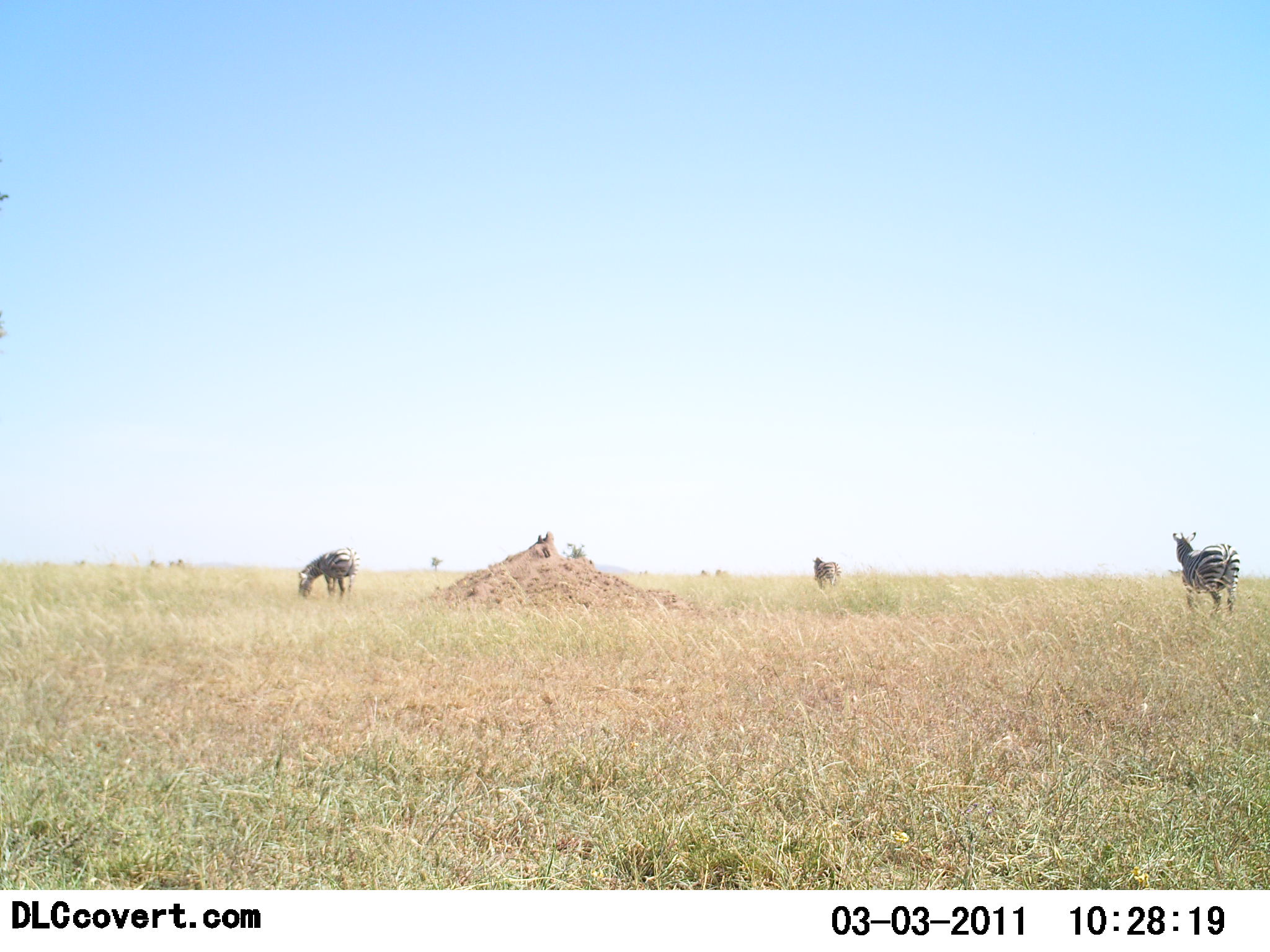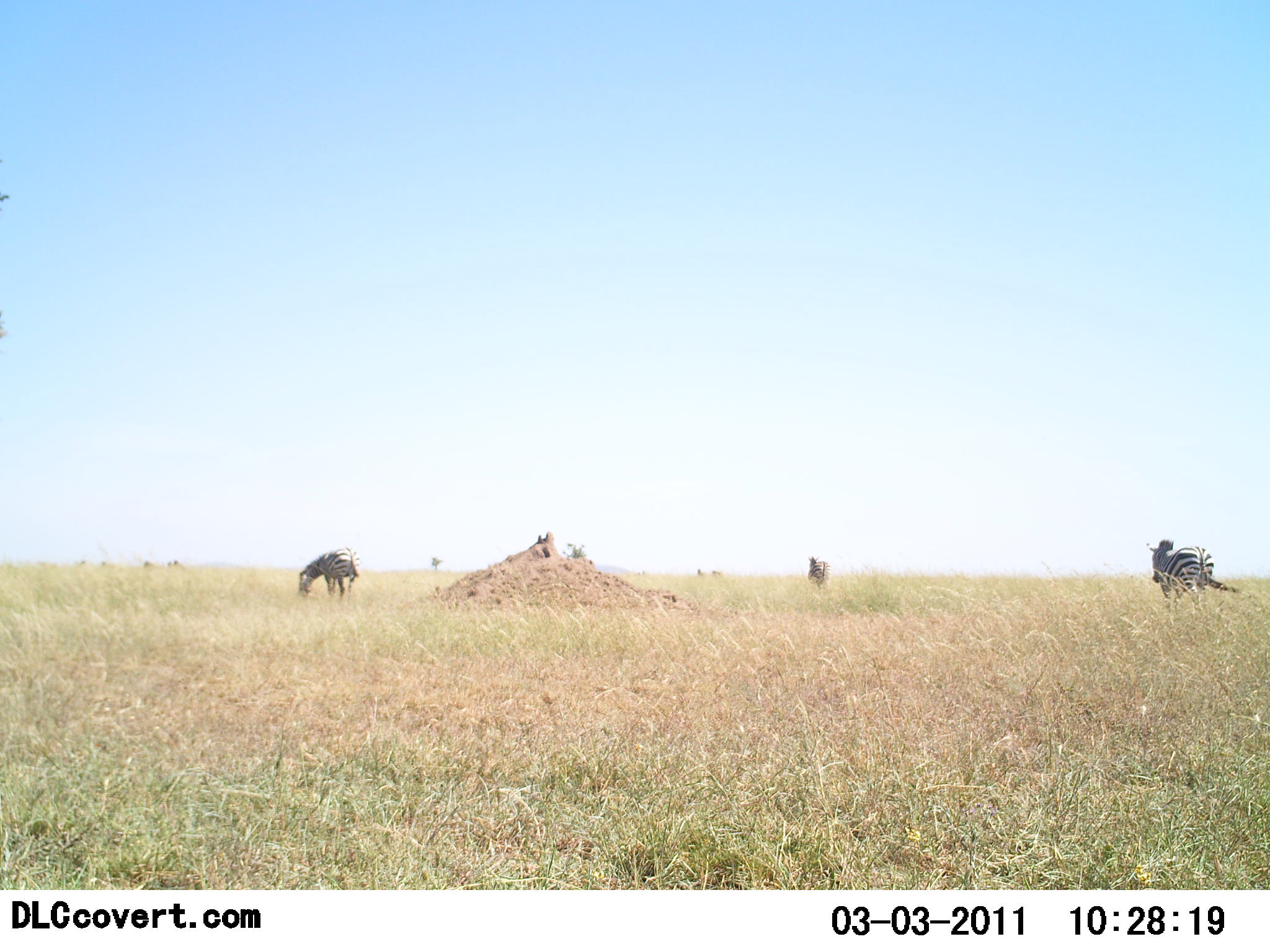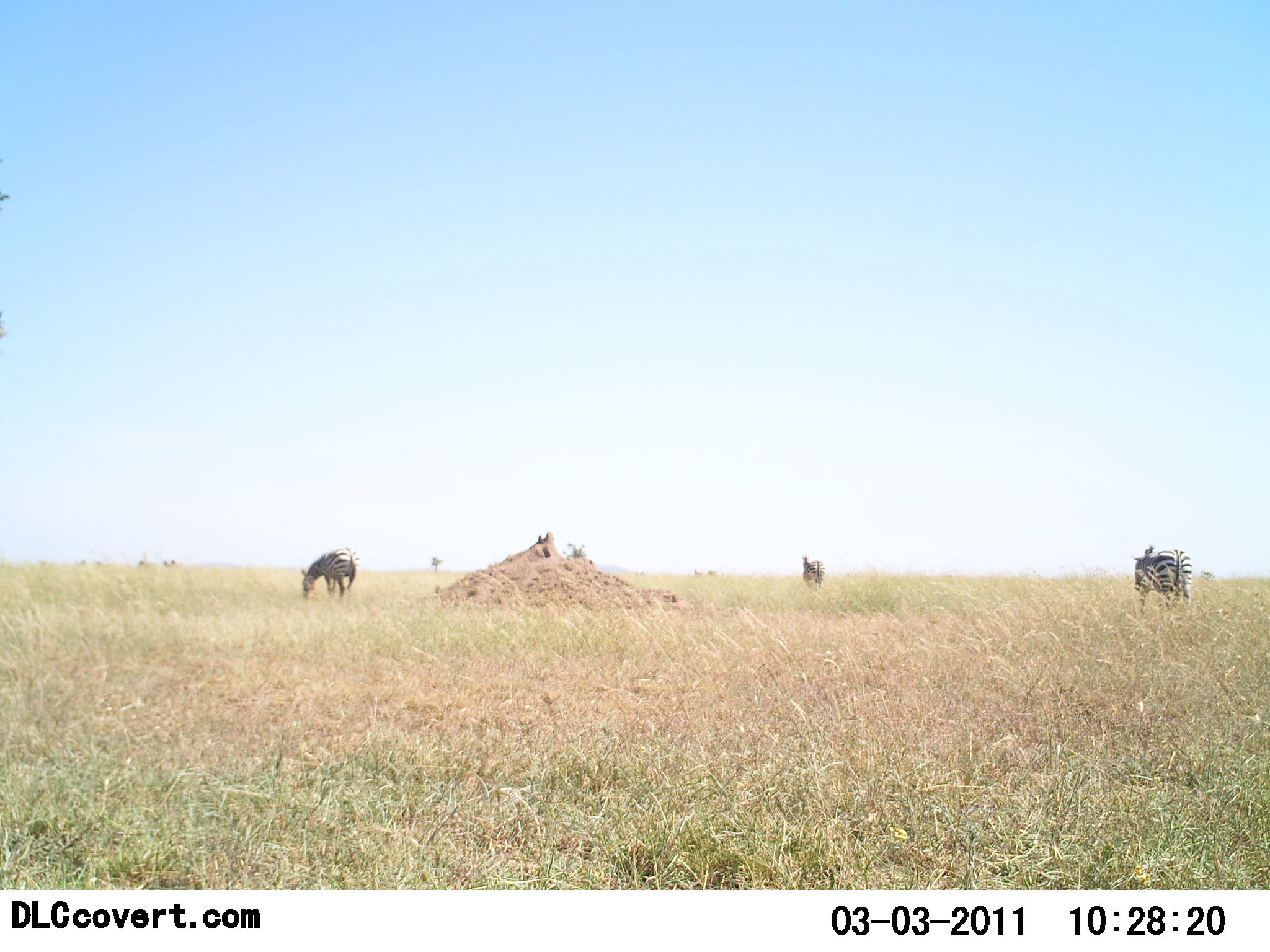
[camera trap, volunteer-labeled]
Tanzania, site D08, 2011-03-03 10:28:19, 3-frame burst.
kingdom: Animalia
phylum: Chordata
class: Mammalia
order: Perissodactyla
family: Equidae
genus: Equus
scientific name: Equus quagga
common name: plains zebra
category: zebra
Zebra (plains zebra) (Equus quagga), count 3. Behavior (volunteer vote fractions): standing 33%, resting 0%, moving 58%, interacting 0%. Young present (vote fraction): 0%. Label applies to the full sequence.